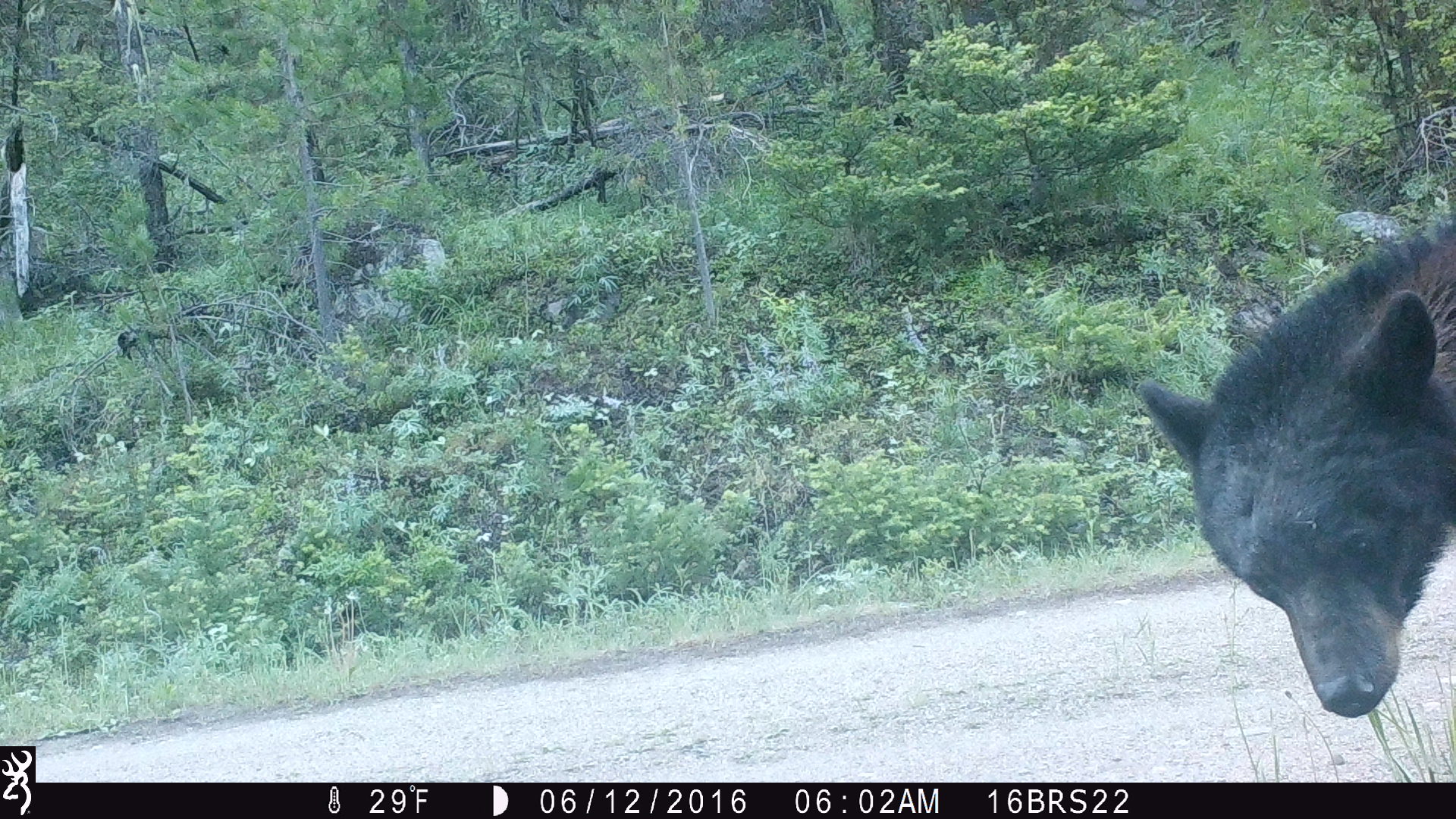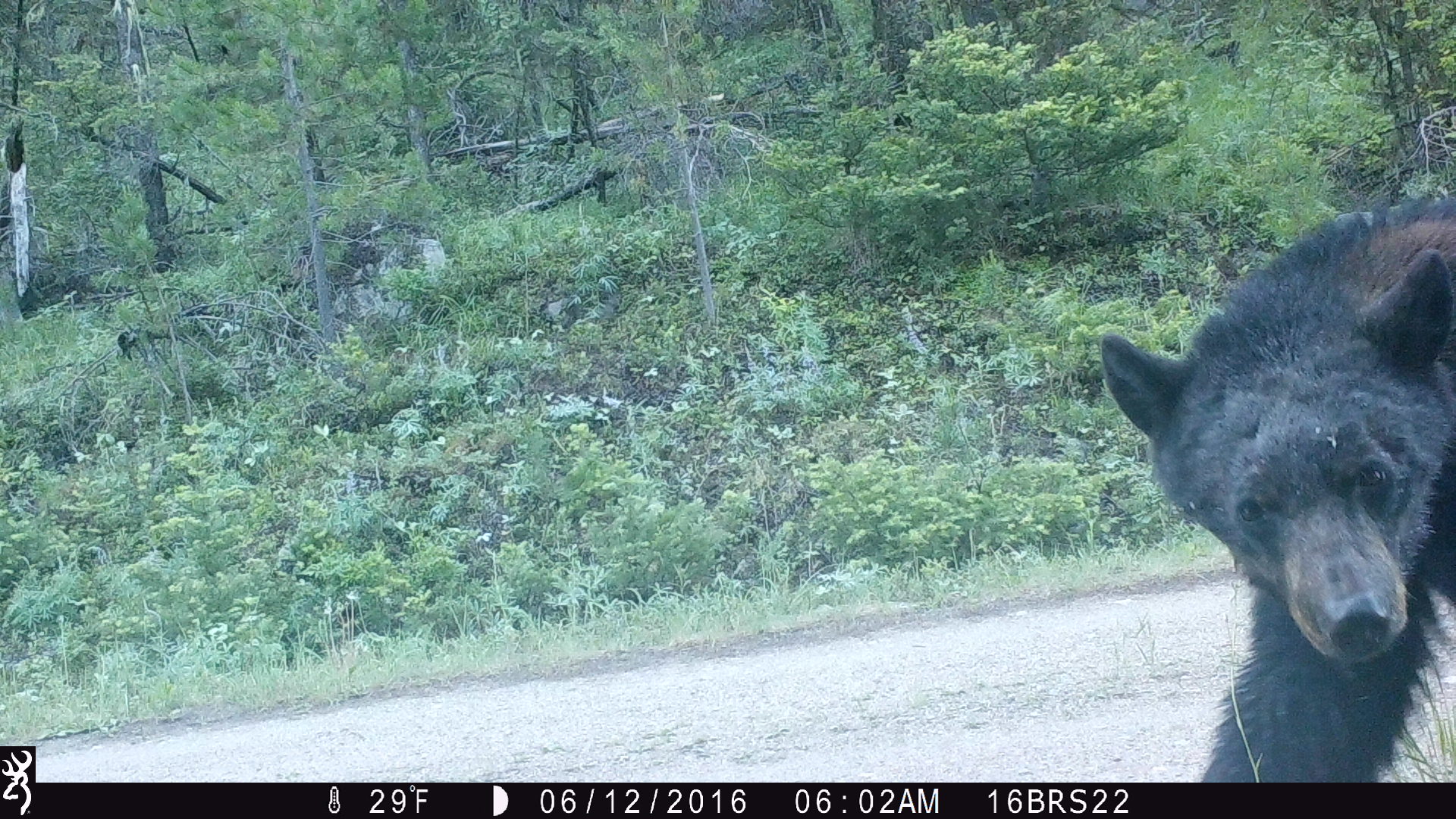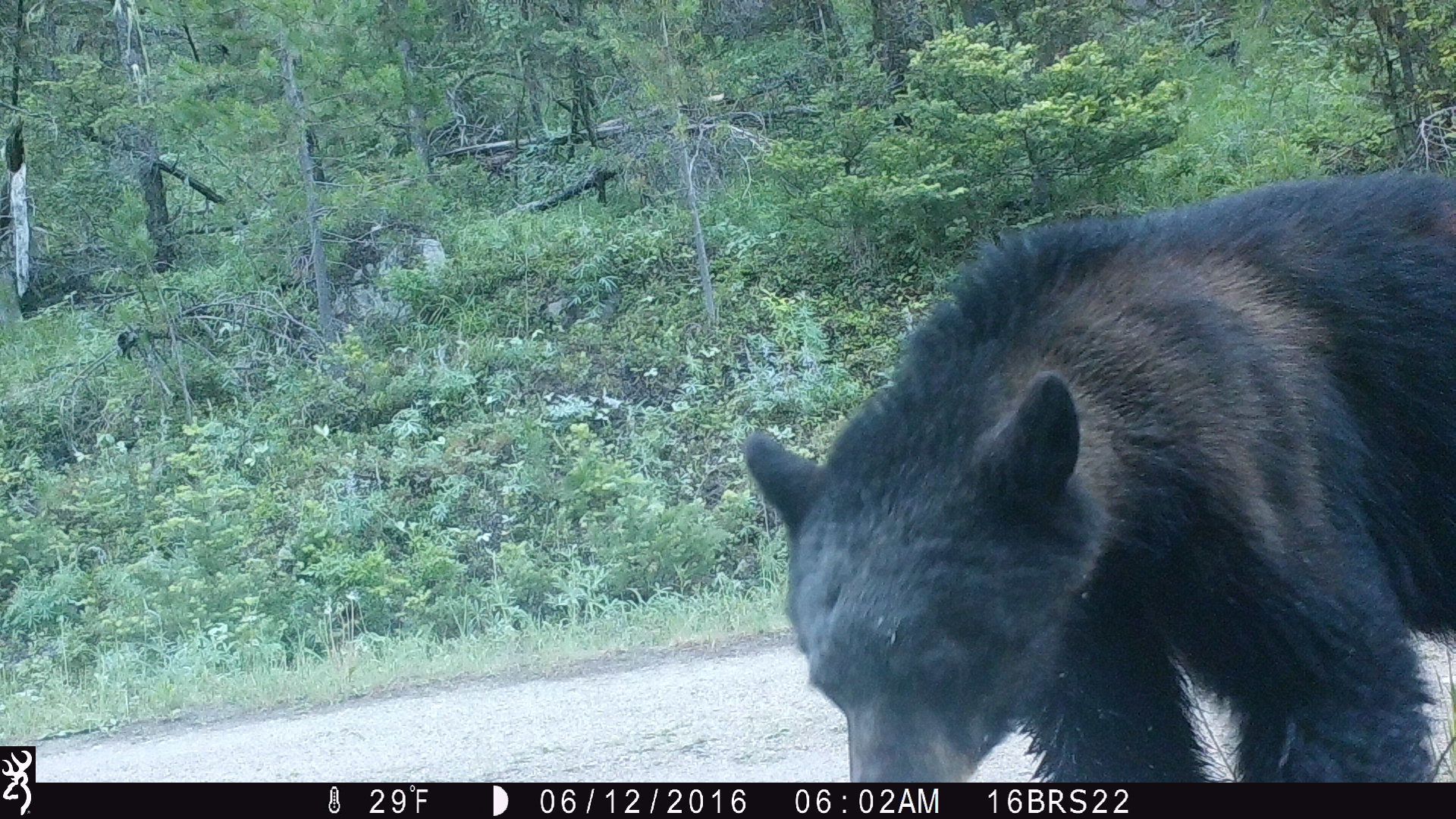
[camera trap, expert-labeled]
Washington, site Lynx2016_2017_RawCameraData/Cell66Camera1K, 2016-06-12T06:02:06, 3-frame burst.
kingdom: Animalia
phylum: Chordata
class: Mammalia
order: Carnivora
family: Ursidae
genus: Ursus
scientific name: Ursus americanus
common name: american black bear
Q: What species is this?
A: Ursus americanus (american black bear).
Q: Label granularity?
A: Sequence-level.